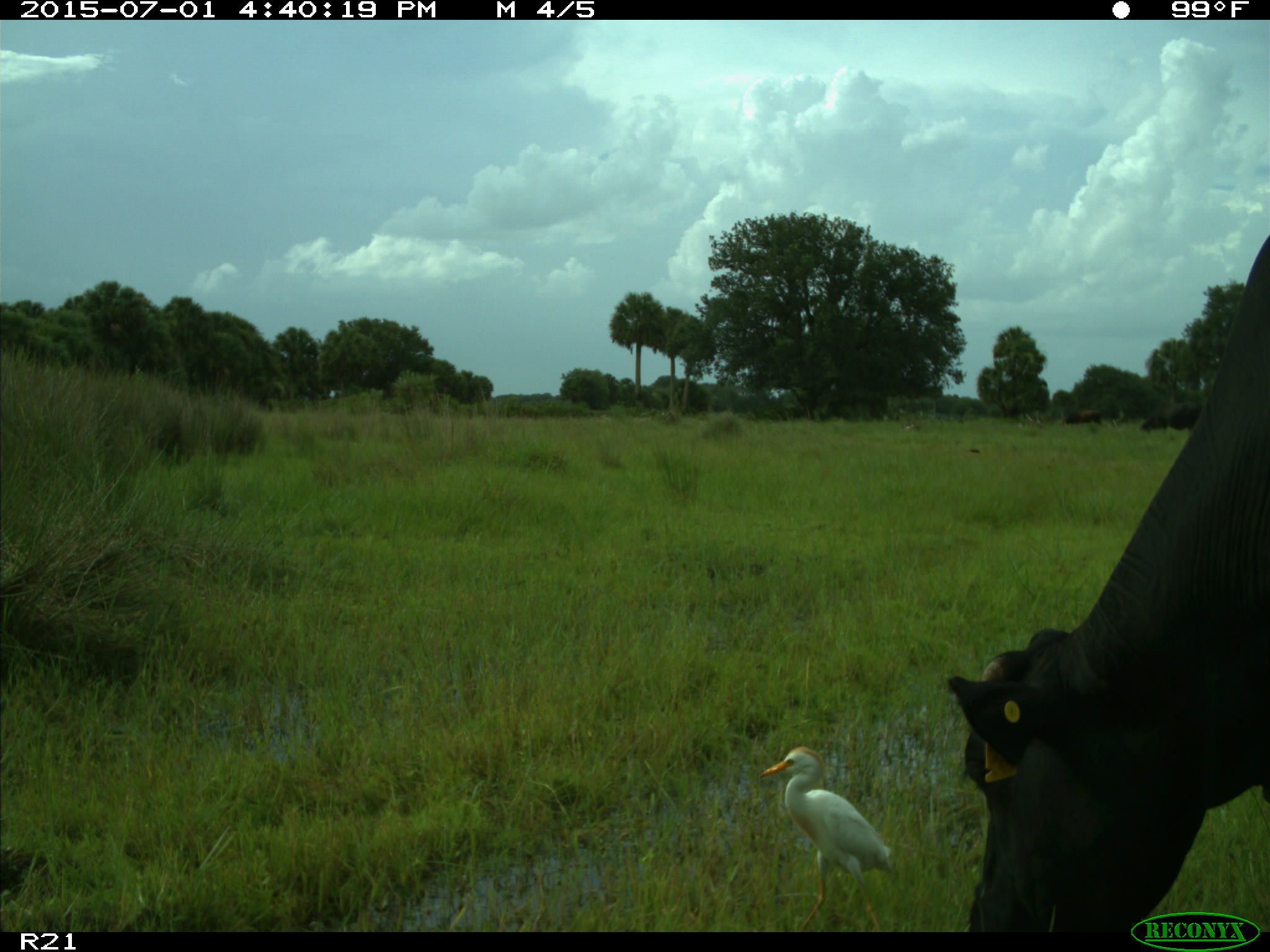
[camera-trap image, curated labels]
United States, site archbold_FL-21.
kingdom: Animalia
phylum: Chordata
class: Mammalia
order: Artiodactyla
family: Bovidae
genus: Bos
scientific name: Bos taurus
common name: domestic cow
Bos taurus (domestic cow).